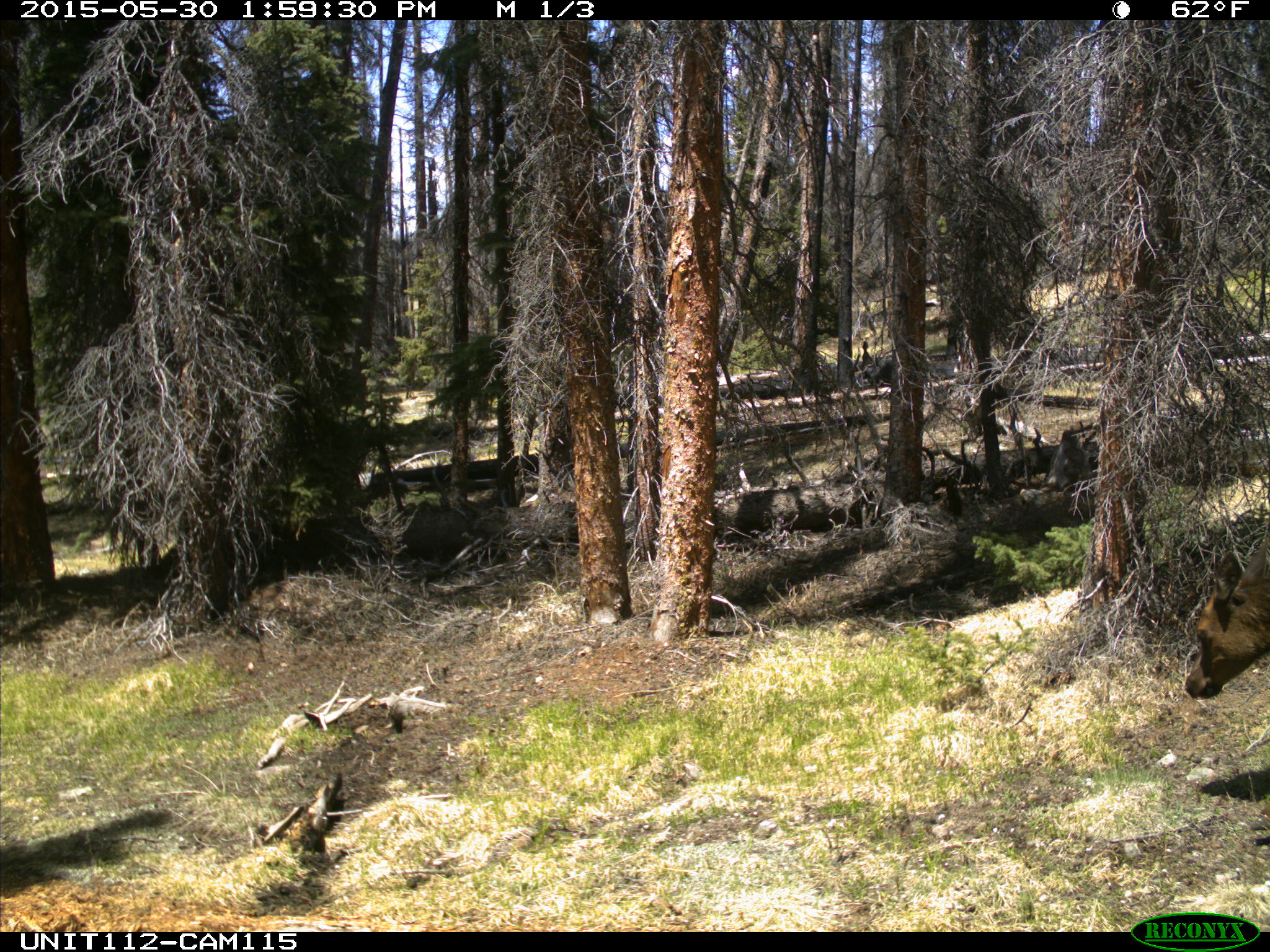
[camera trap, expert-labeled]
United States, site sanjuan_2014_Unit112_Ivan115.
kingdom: Animalia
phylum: Chordata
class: Mammalia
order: Artiodactyla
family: Cervidae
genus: Cervus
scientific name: Cervus elaphus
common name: red deer